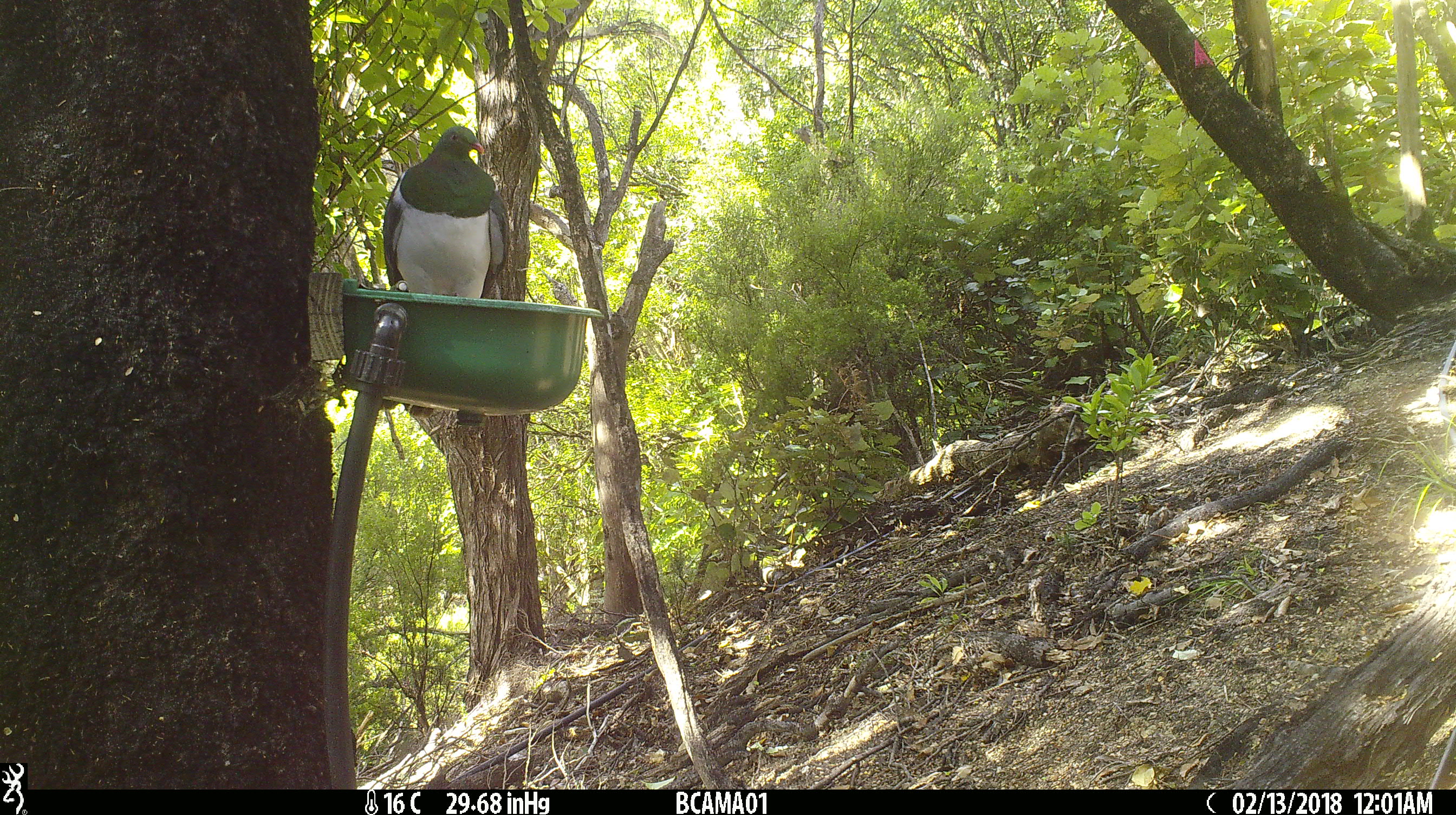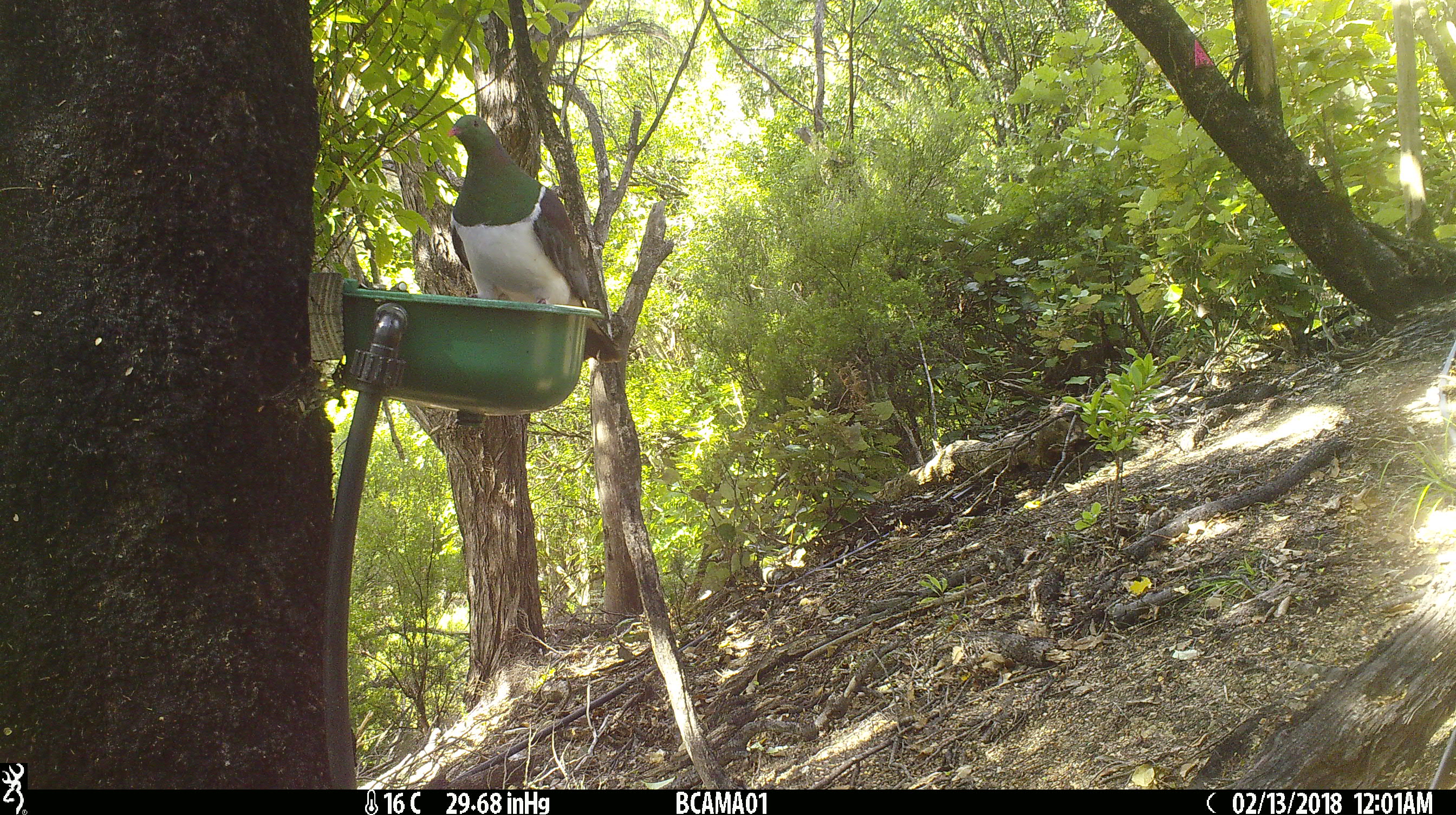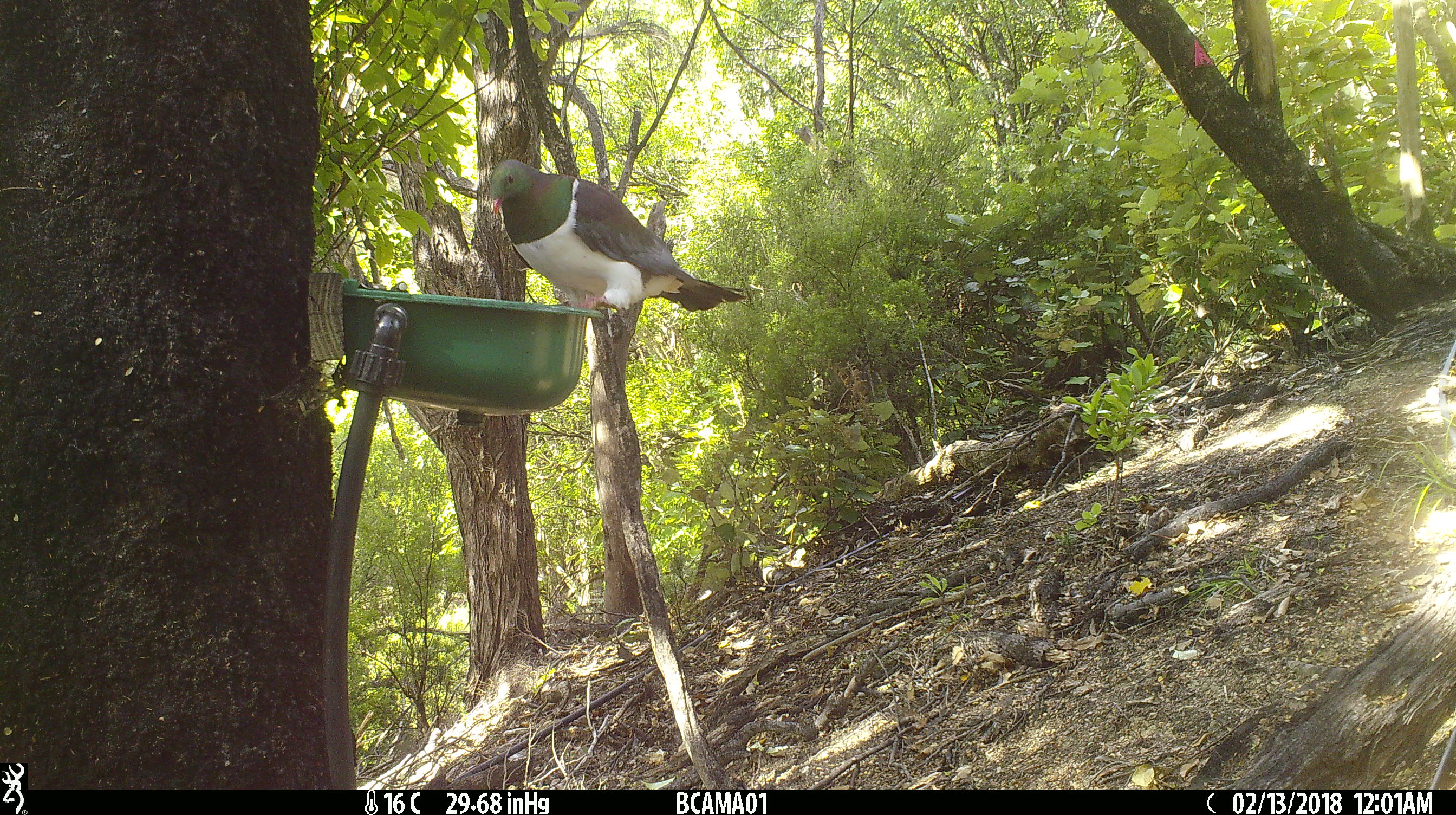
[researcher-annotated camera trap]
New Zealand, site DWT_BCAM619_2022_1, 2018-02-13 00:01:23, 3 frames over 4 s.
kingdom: Animalia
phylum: Chordata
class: Aves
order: Columbiformes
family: Columbidae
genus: Hemiphaga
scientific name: Hemiphaga novaeseelandiae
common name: new zealand pigeon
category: kereru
Kereru (new zealand pigeon) (Hemiphaga novaeseelandiae).